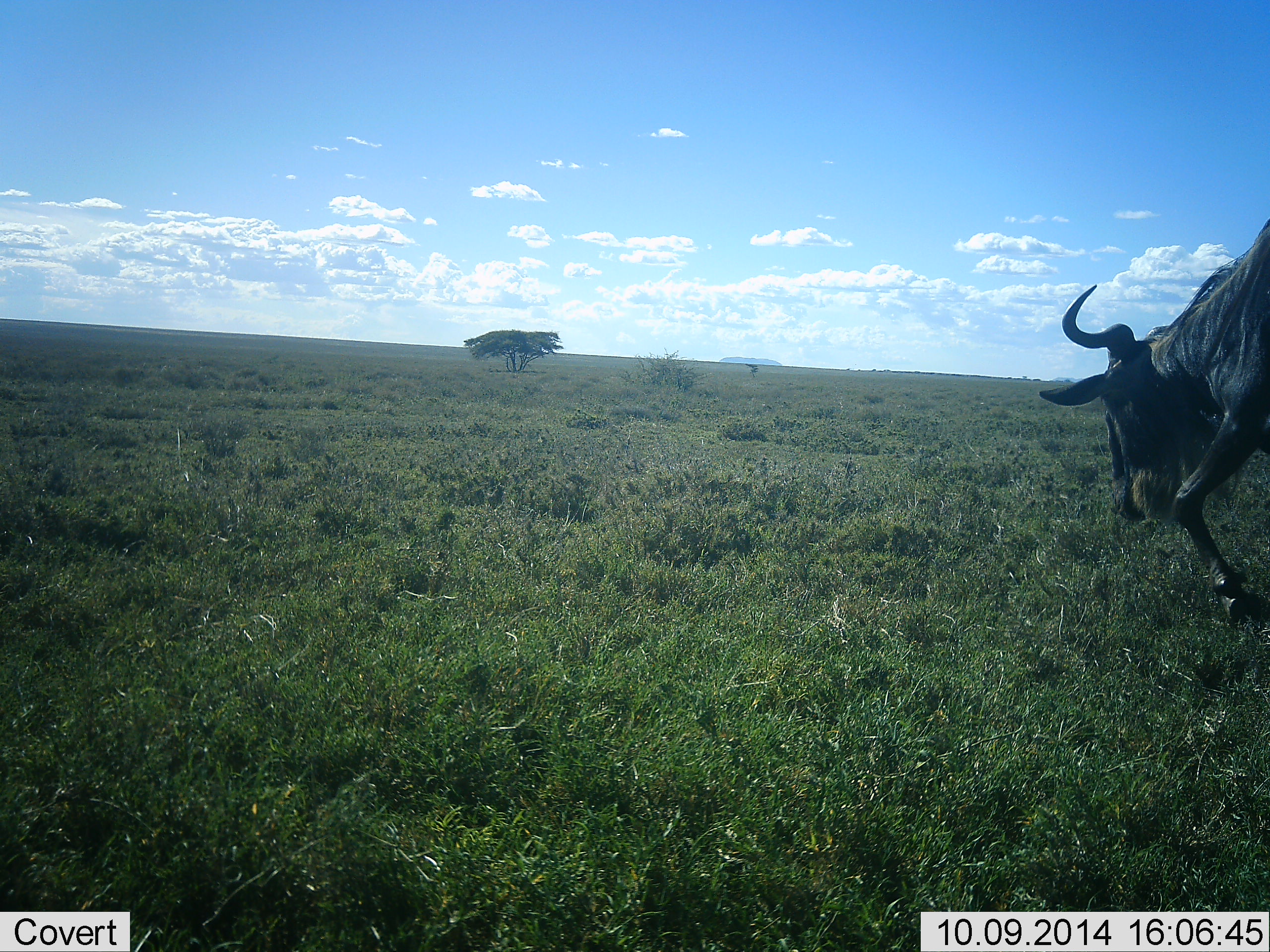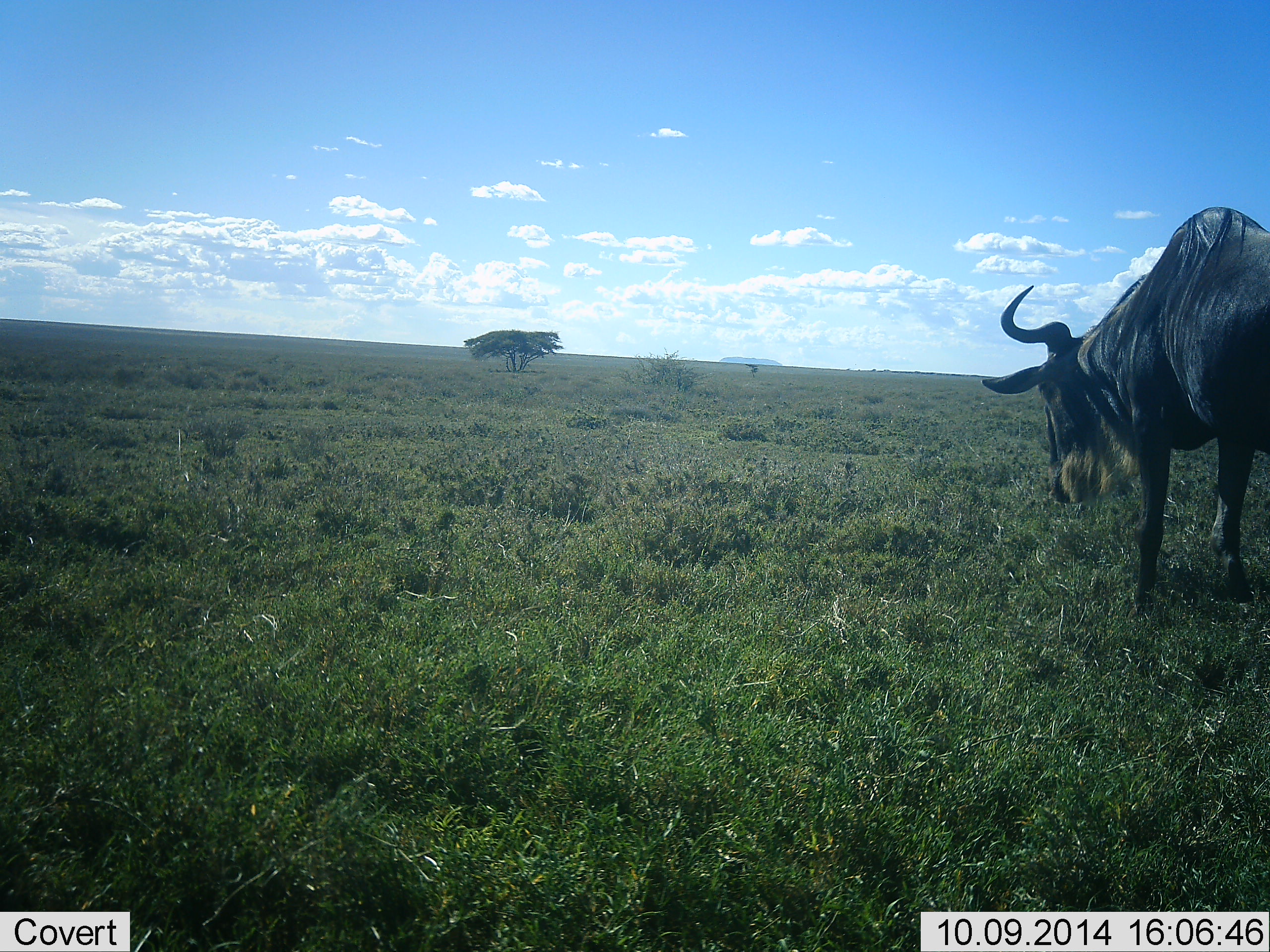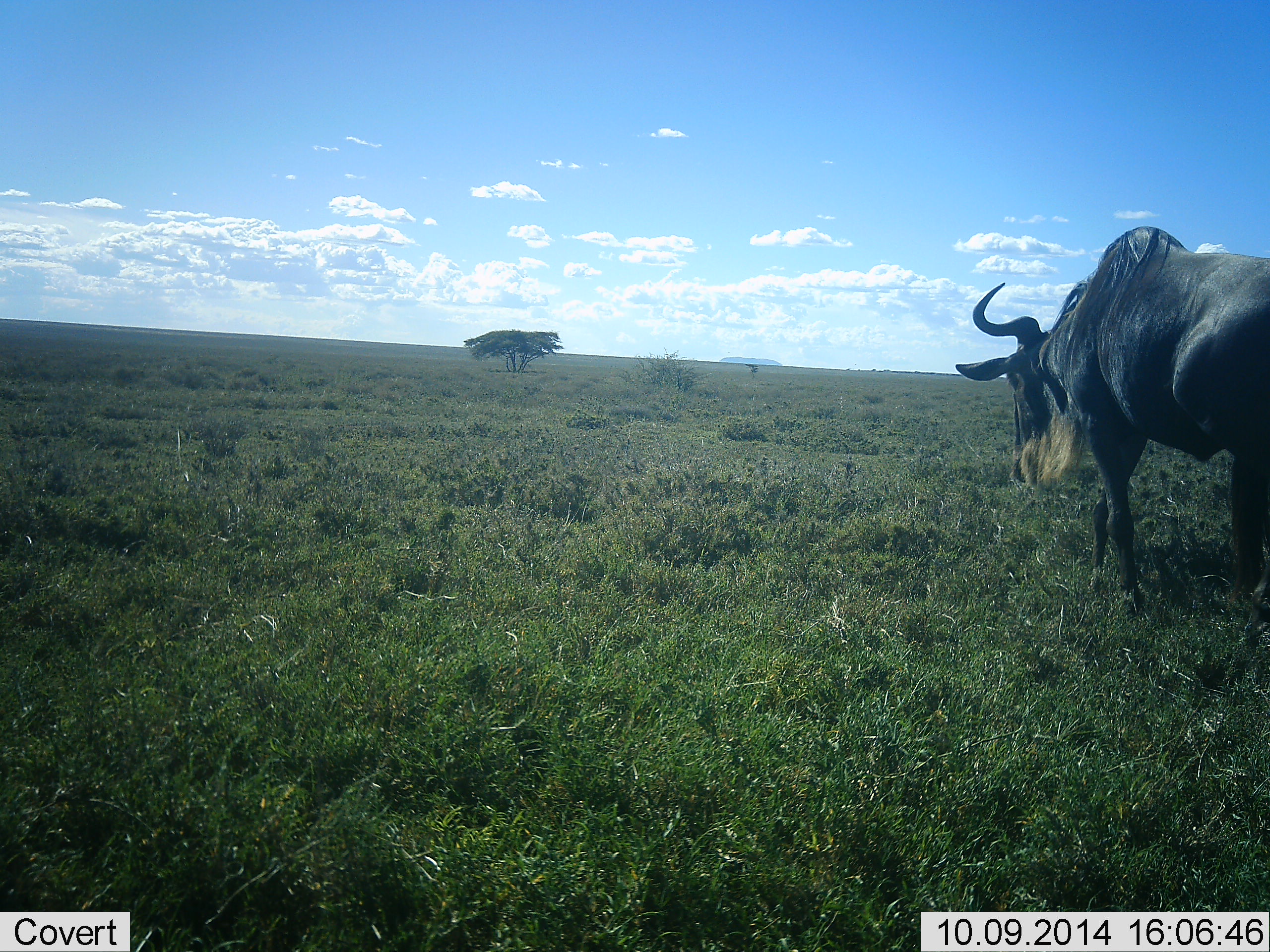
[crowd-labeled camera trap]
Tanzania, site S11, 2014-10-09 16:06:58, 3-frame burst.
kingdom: Animalia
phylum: Chordata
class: Mammalia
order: Artiodactyla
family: Bovidae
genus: Connochaetes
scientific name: Connochaetes taurinus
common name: blue wildebeest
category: wildebeest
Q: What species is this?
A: Wildebeest (blue wildebeest) (Connochaetes taurinus).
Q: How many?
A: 1.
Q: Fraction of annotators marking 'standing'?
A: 30%.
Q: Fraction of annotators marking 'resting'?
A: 0%.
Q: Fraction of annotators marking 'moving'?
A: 60%.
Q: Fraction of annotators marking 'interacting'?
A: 0%.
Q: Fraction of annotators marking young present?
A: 0%.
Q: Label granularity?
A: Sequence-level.